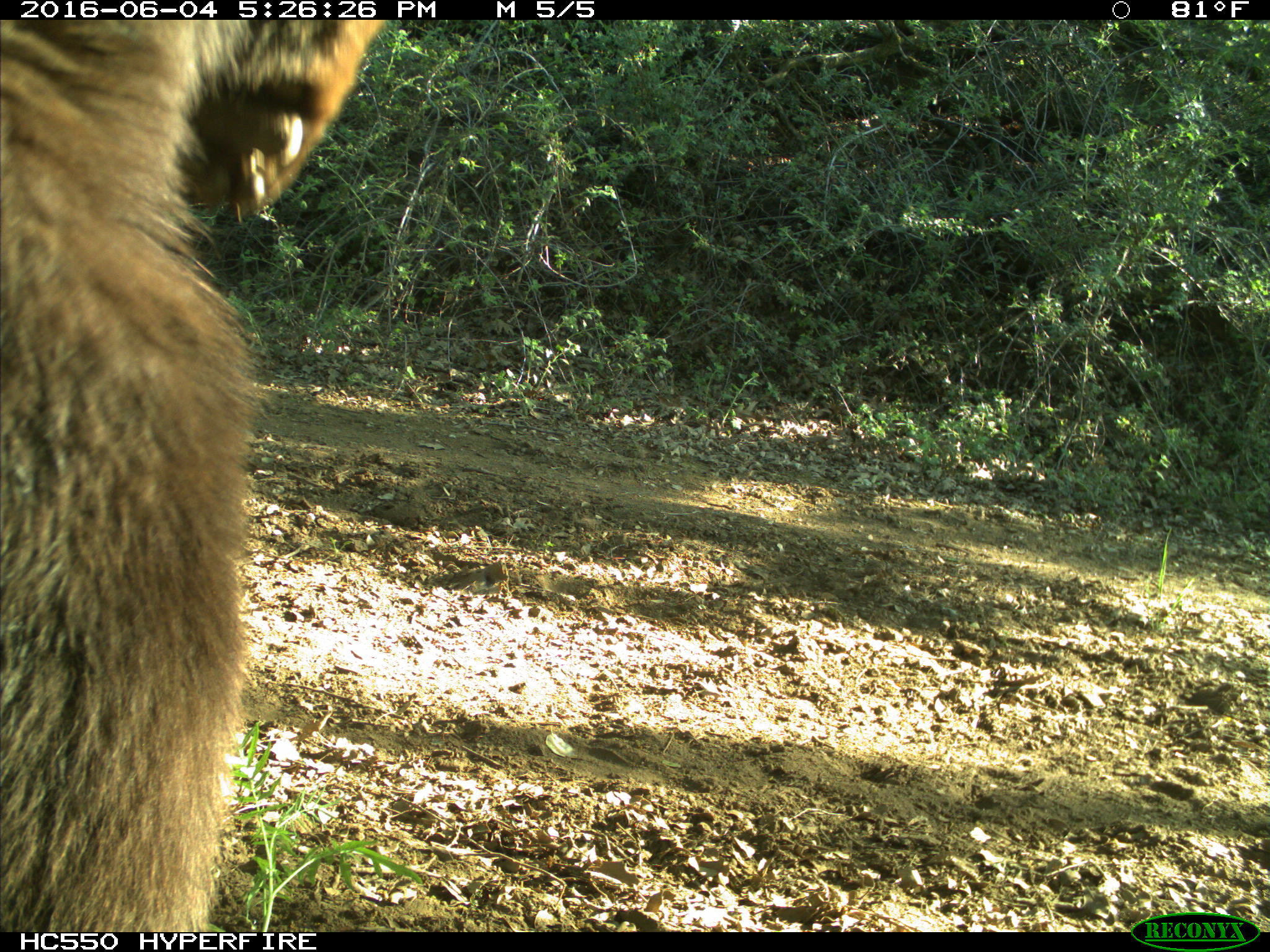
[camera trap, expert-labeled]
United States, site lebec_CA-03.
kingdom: Animalia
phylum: Chordata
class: Mammalia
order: Carnivora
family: Ursidae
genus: Ursus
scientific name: Ursus americanus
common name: american black bear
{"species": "Ursus americanus (american black bear)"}